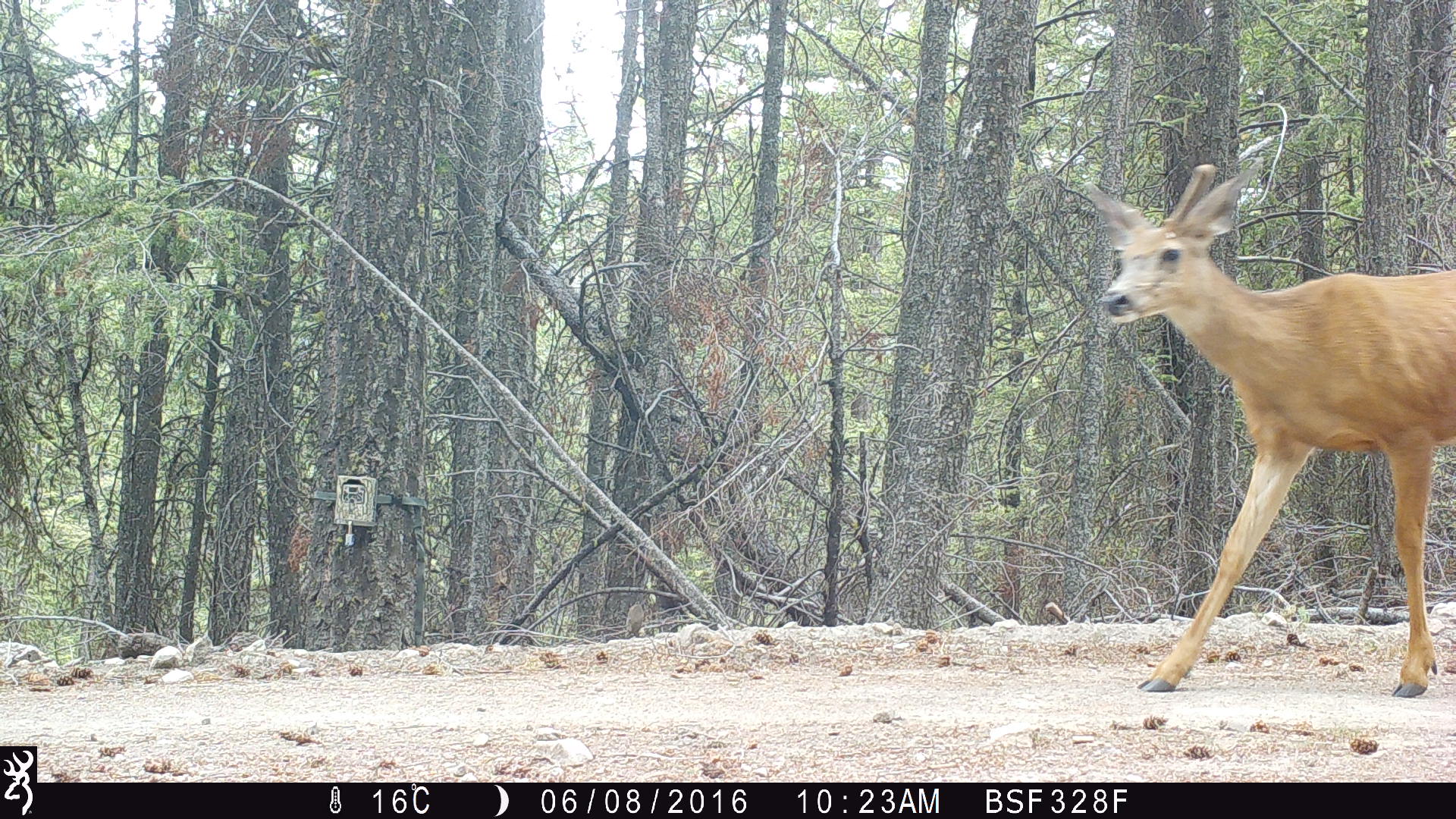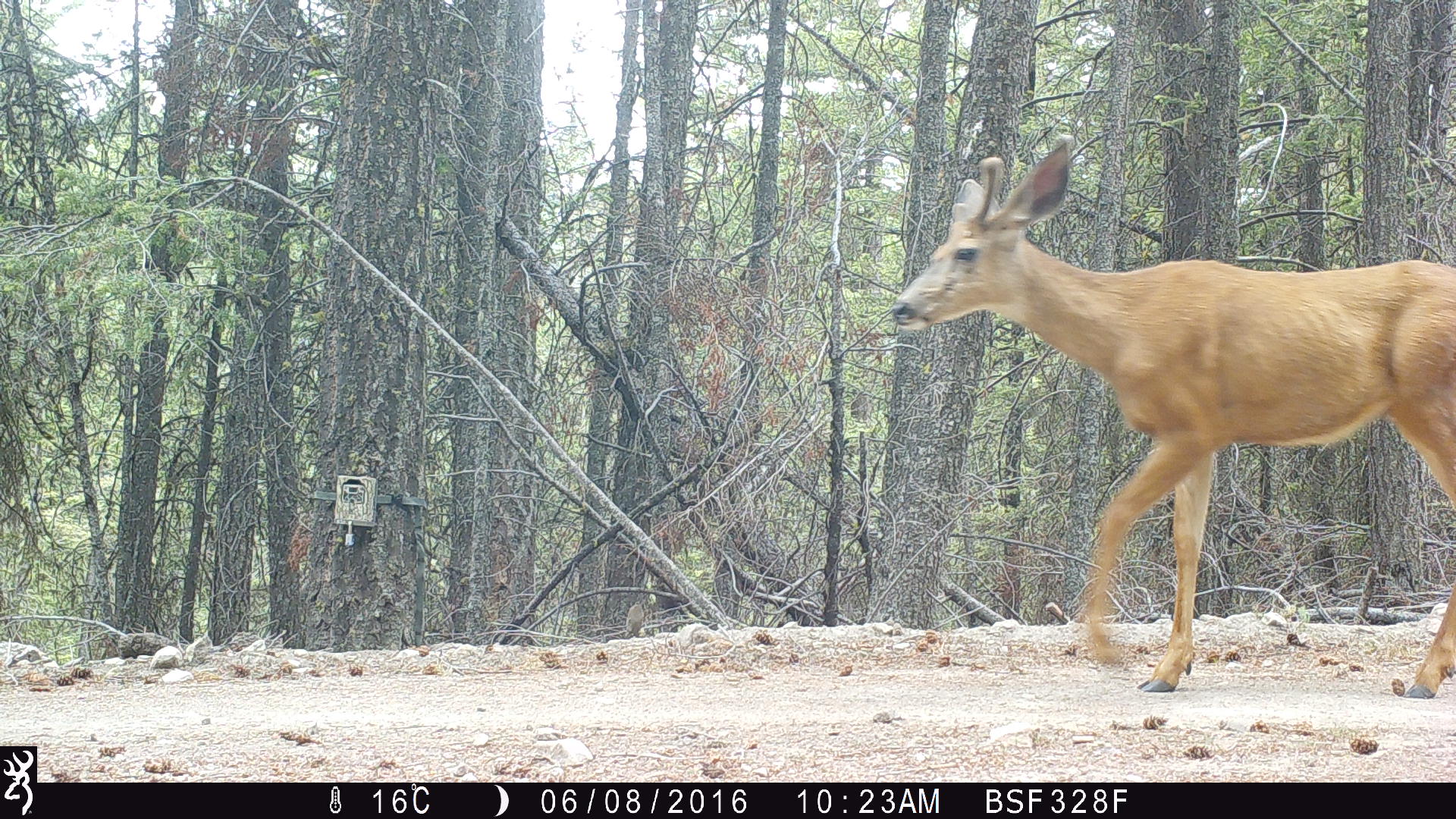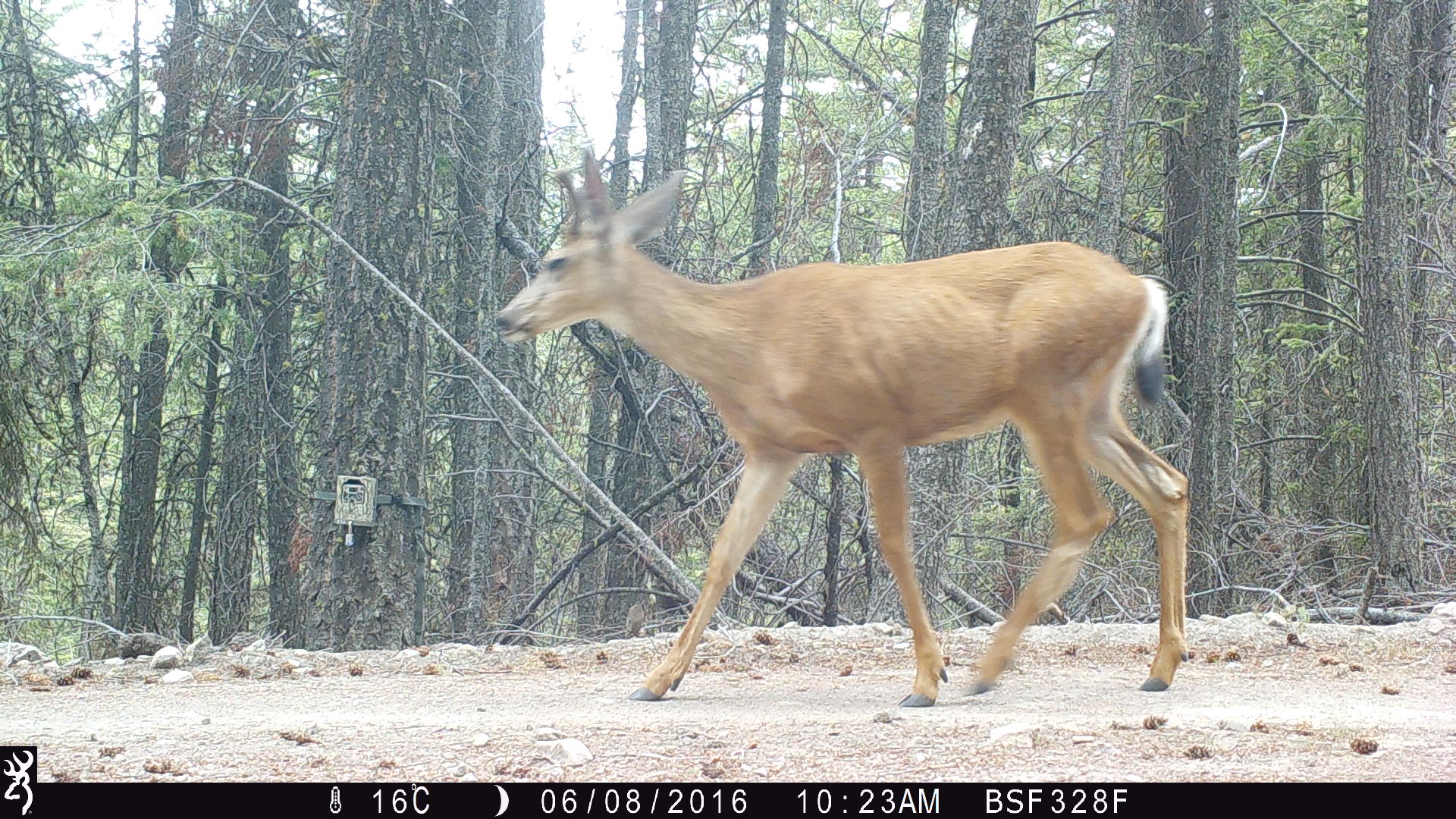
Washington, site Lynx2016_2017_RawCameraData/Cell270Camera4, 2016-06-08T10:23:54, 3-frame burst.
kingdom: Animalia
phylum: Chordata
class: Mammalia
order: Artiodactyla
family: Cervidae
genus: Odocoileus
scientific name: Odocoileus hemionus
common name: mule deer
Odocoileus hemionus (mule deer). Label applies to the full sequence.